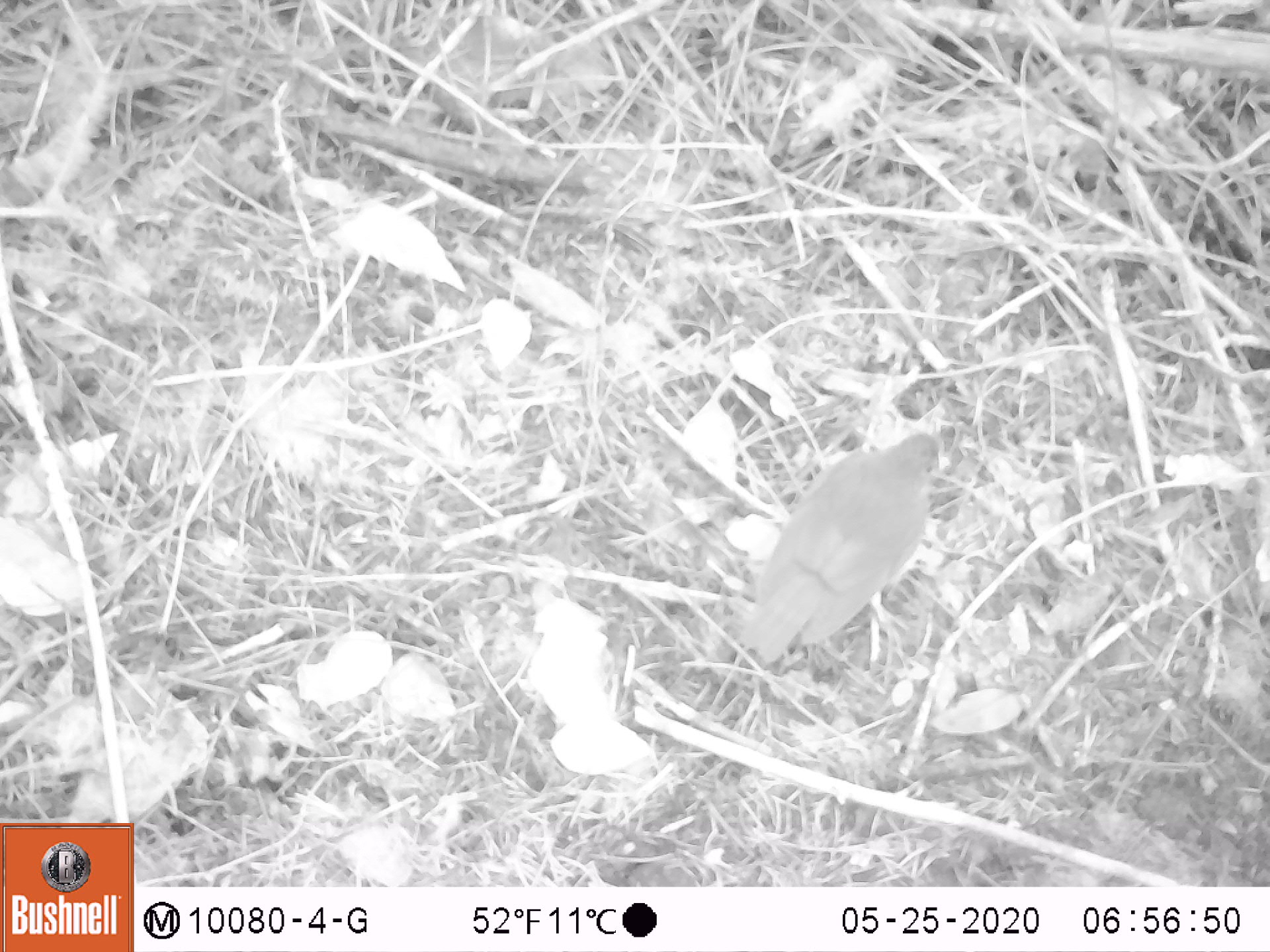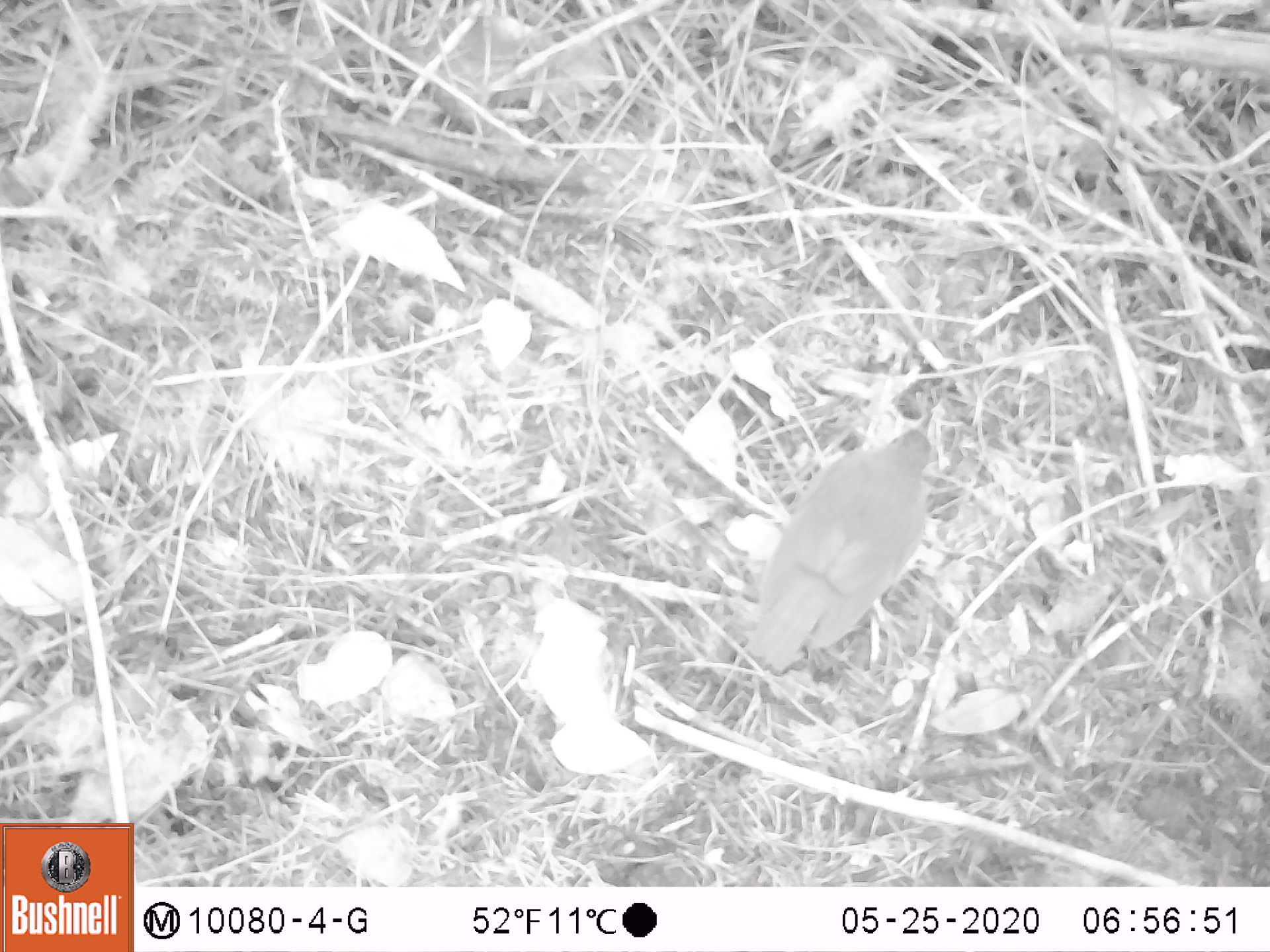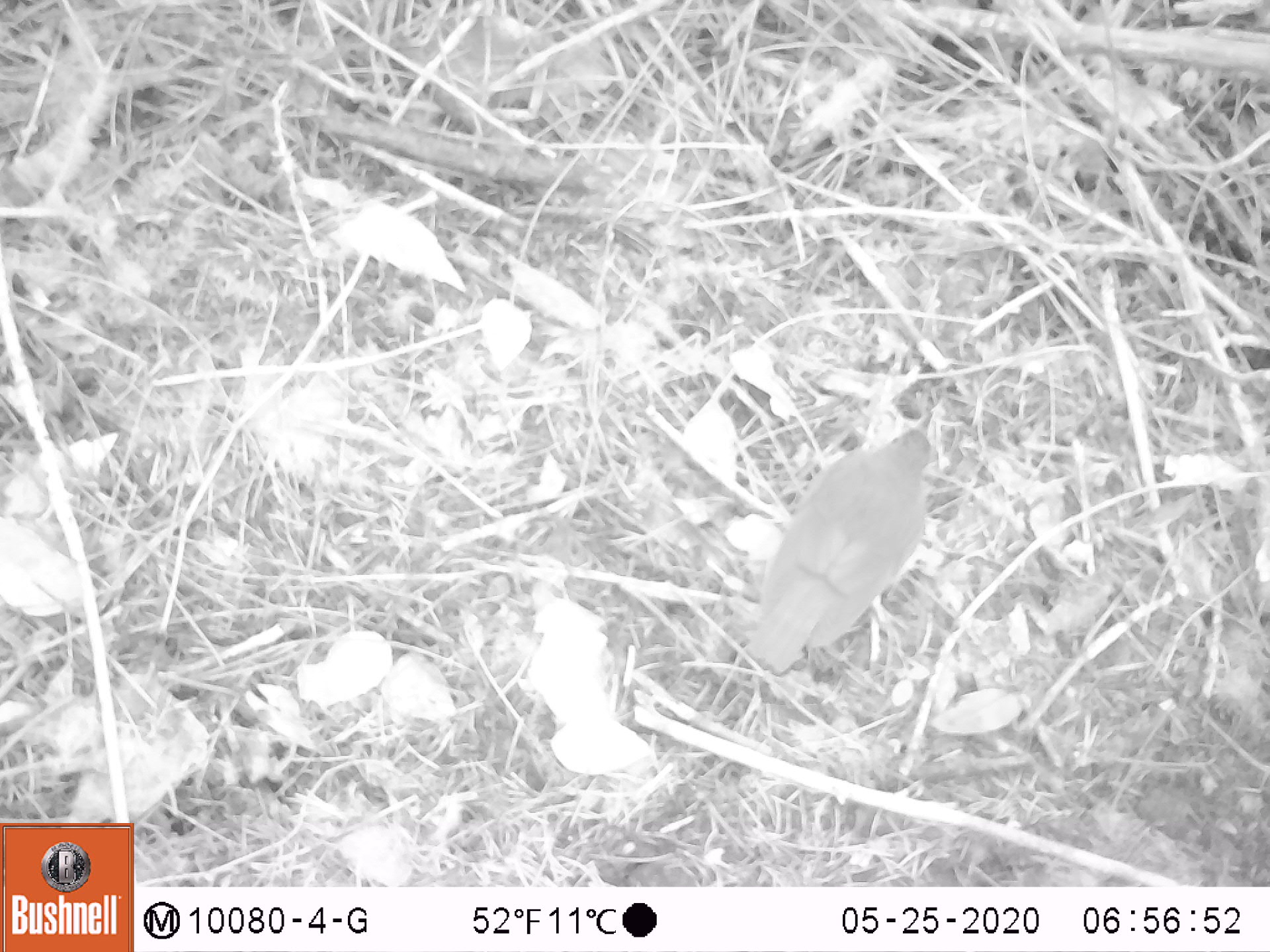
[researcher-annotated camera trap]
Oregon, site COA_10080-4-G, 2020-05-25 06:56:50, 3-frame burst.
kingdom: Animalia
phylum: Chordata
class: Aves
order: Passeriformes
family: Turdidae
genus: Catharus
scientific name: Catharus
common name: brown thrushes and nightingale-thrushes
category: catharus species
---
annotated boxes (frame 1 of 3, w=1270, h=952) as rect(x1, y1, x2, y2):
catharus species: rect(729, 415, 958, 677)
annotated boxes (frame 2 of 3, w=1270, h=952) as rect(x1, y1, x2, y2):
catharus species: rect(734, 417, 943, 673)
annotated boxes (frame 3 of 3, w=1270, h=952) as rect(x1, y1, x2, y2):
catharus species: rect(734, 404, 943, 686)